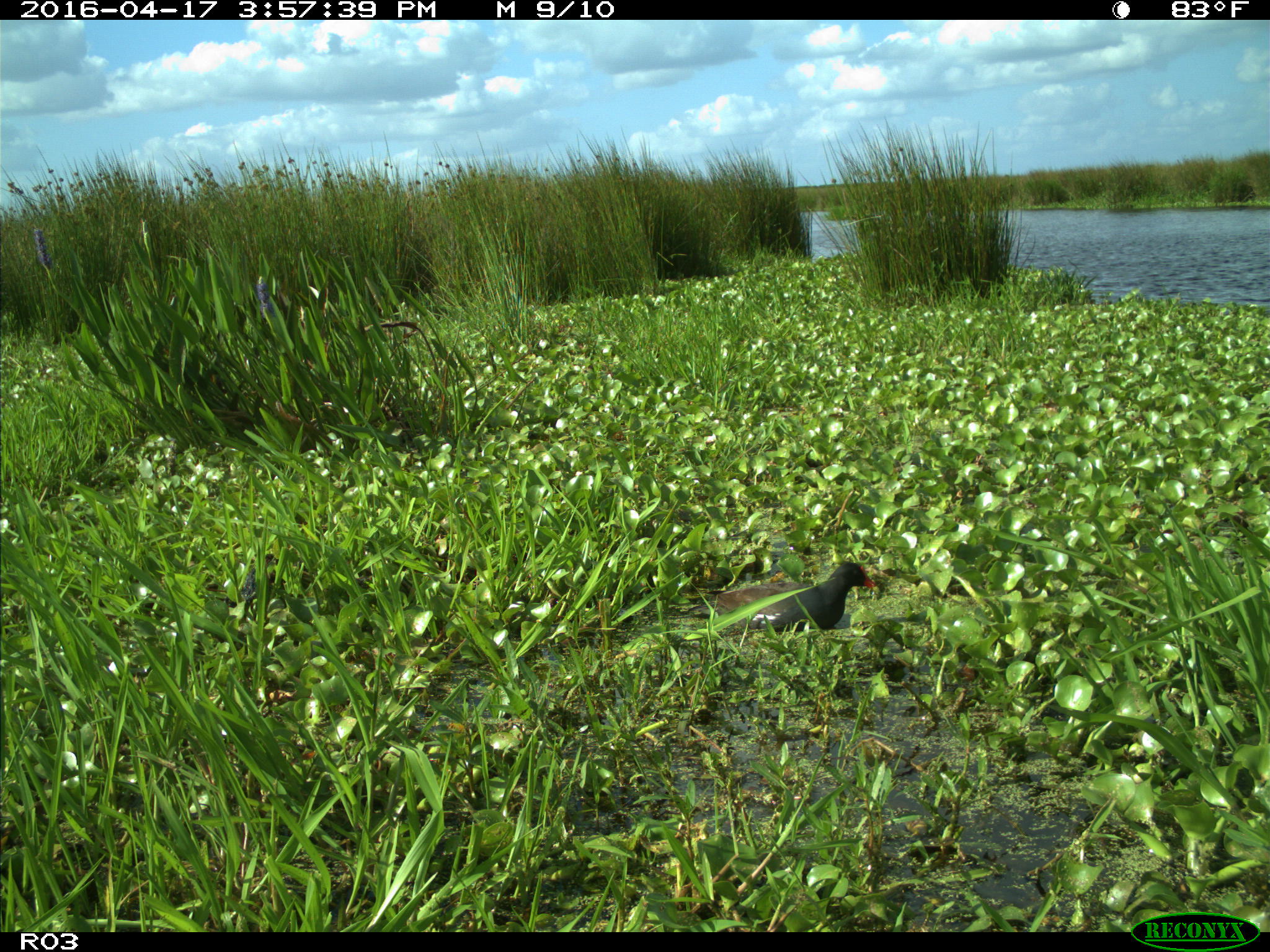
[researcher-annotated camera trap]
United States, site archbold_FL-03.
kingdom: Animalia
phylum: Chordata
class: Aves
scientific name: Aves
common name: birds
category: unidentified bird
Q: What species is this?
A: Unidentified bird (birds) (Aves).